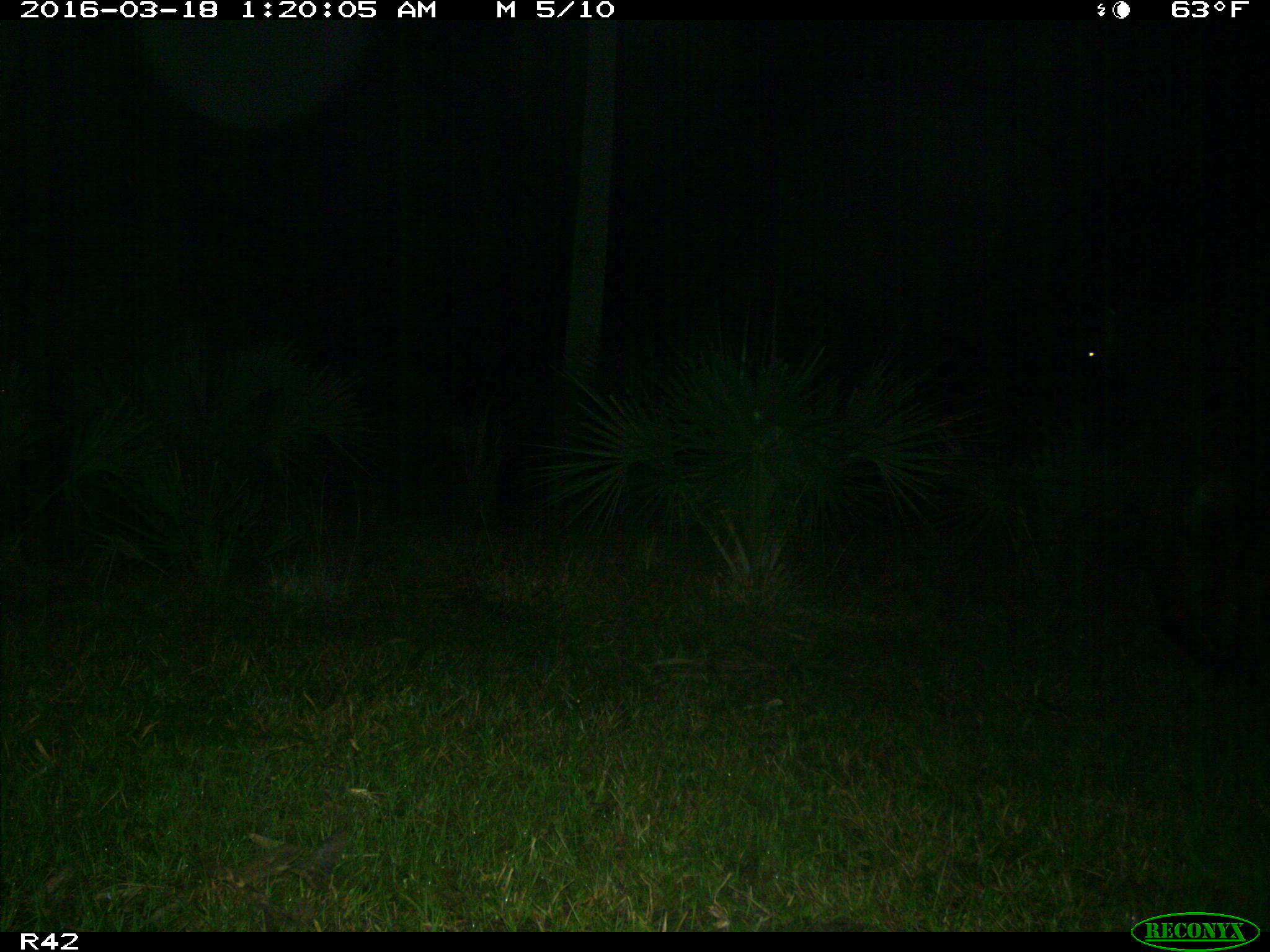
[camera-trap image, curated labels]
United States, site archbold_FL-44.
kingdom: Animalia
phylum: Chordata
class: Mammalia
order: Artiodactyla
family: Bovidae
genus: Bos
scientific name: Bos taurus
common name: domestic cow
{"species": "Bos taurus (domestic cow)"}